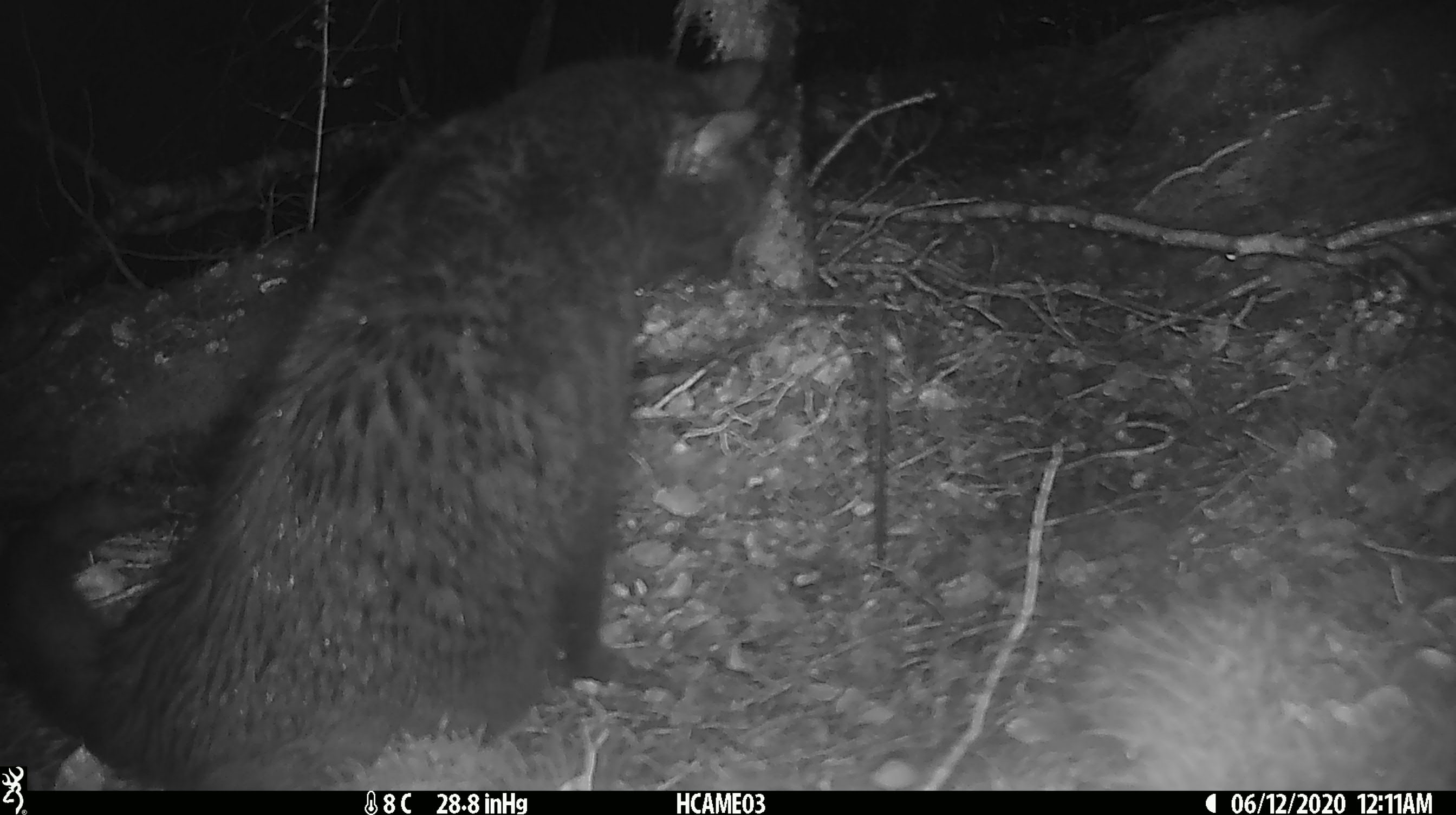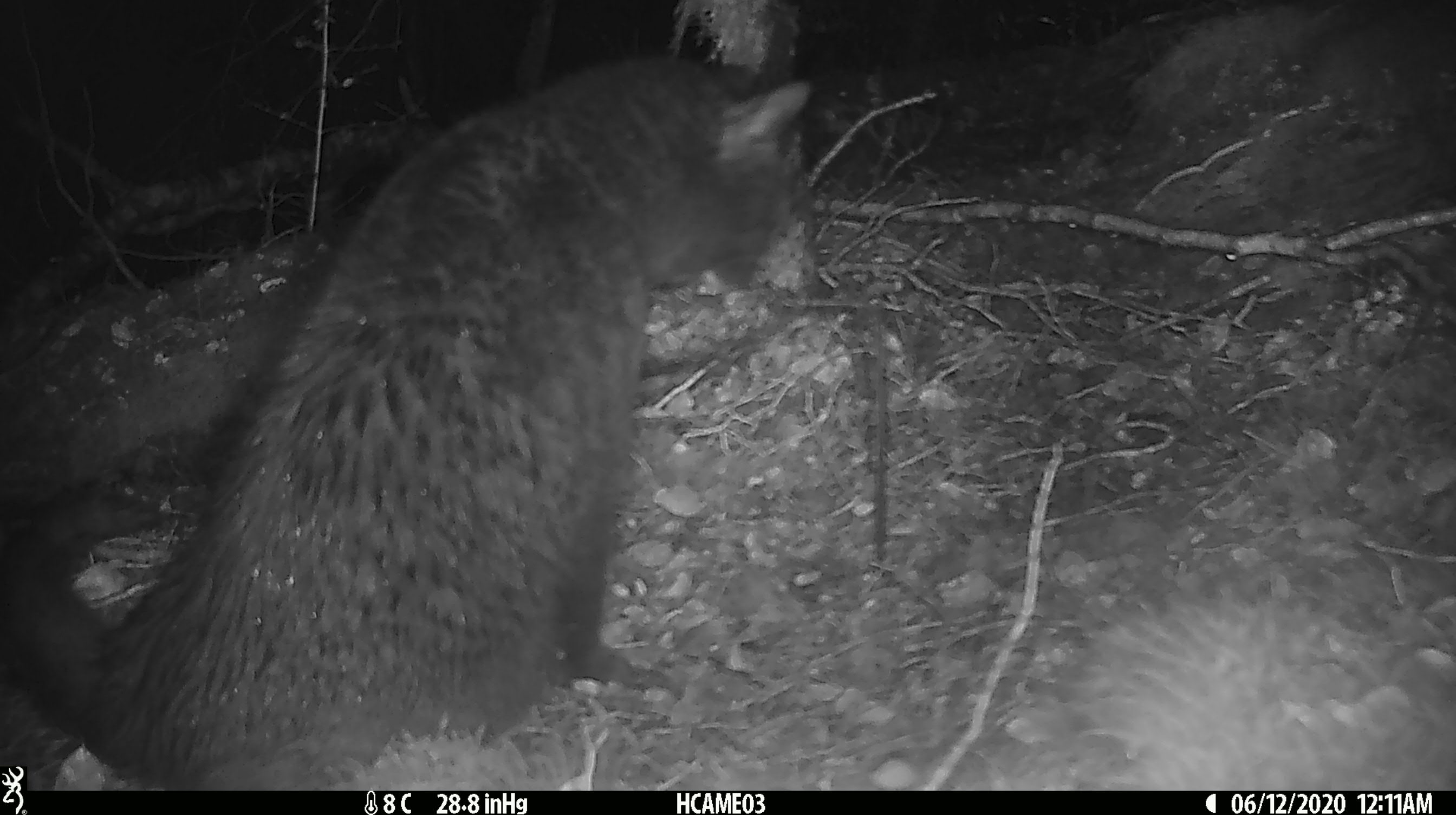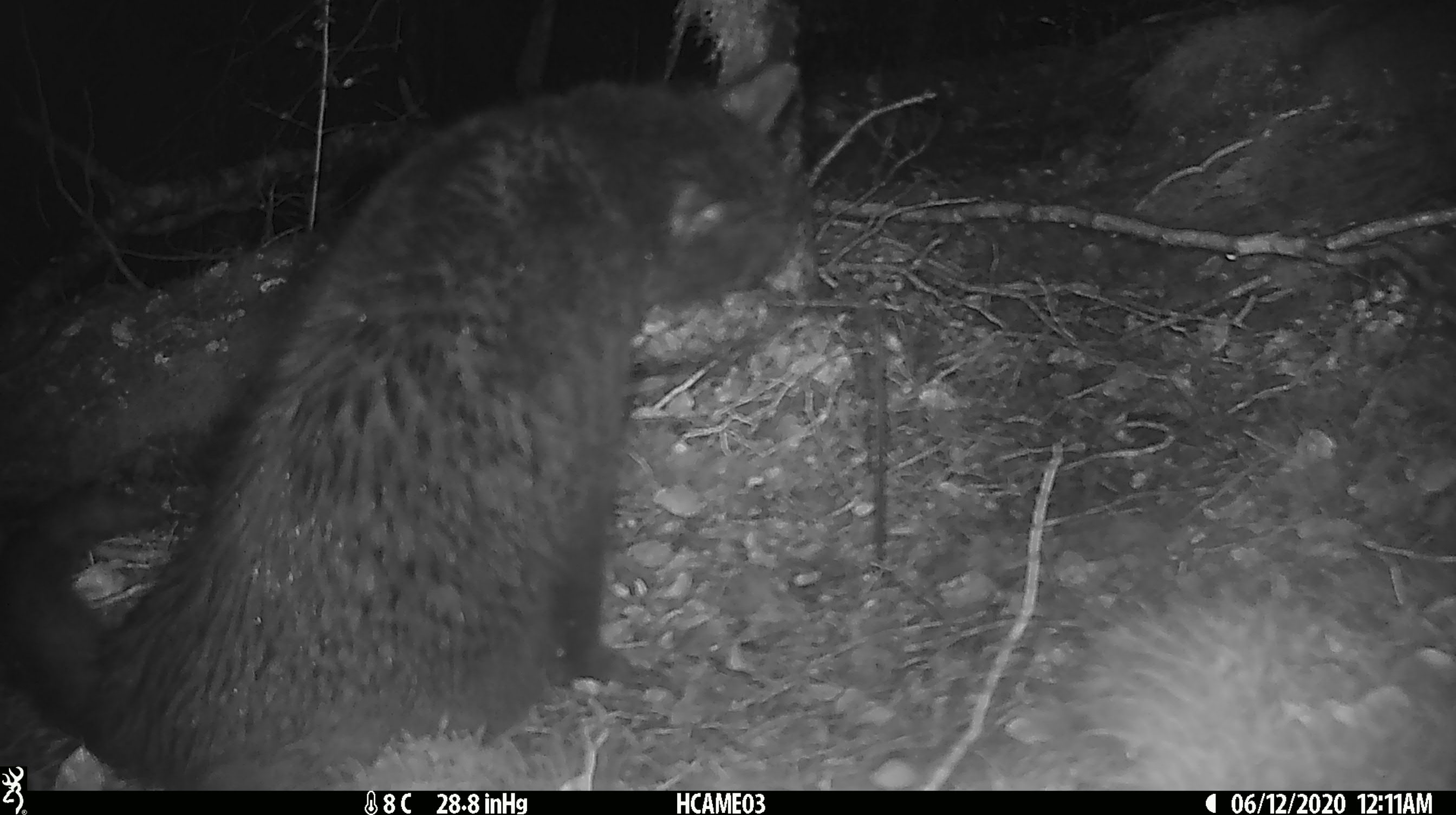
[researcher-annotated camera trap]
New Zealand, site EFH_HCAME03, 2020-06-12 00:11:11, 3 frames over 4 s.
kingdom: Animalia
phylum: Chordata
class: Mammalia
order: Carnivora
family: Felidae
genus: Felis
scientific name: Felis catus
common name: domestic cat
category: cat